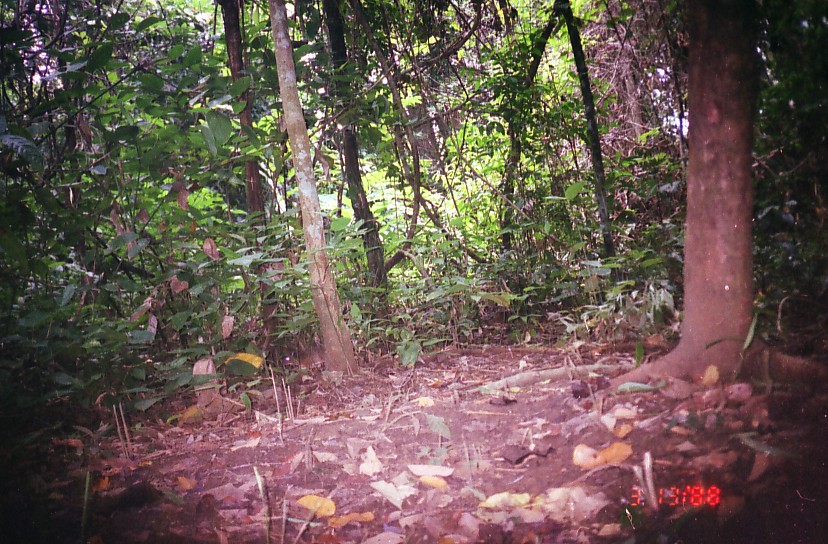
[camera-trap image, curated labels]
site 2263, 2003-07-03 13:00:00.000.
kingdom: Animalia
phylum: Chordata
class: Mammalia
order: Artiodactyla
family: Tragulidae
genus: Tragulus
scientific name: Tragulus javanicus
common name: javan chevrotain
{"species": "Tragulus javanicus (javan chevrotain)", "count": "1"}